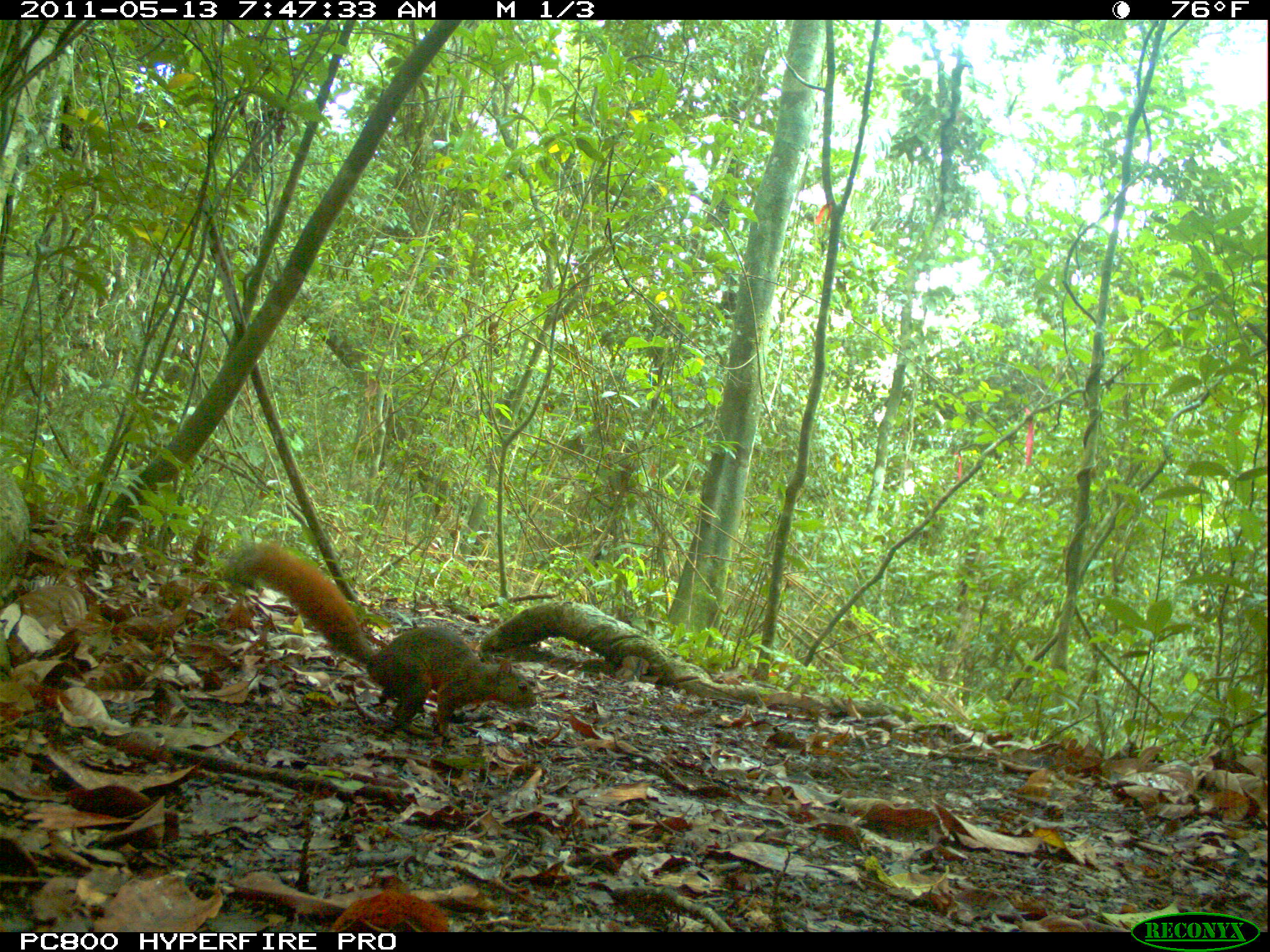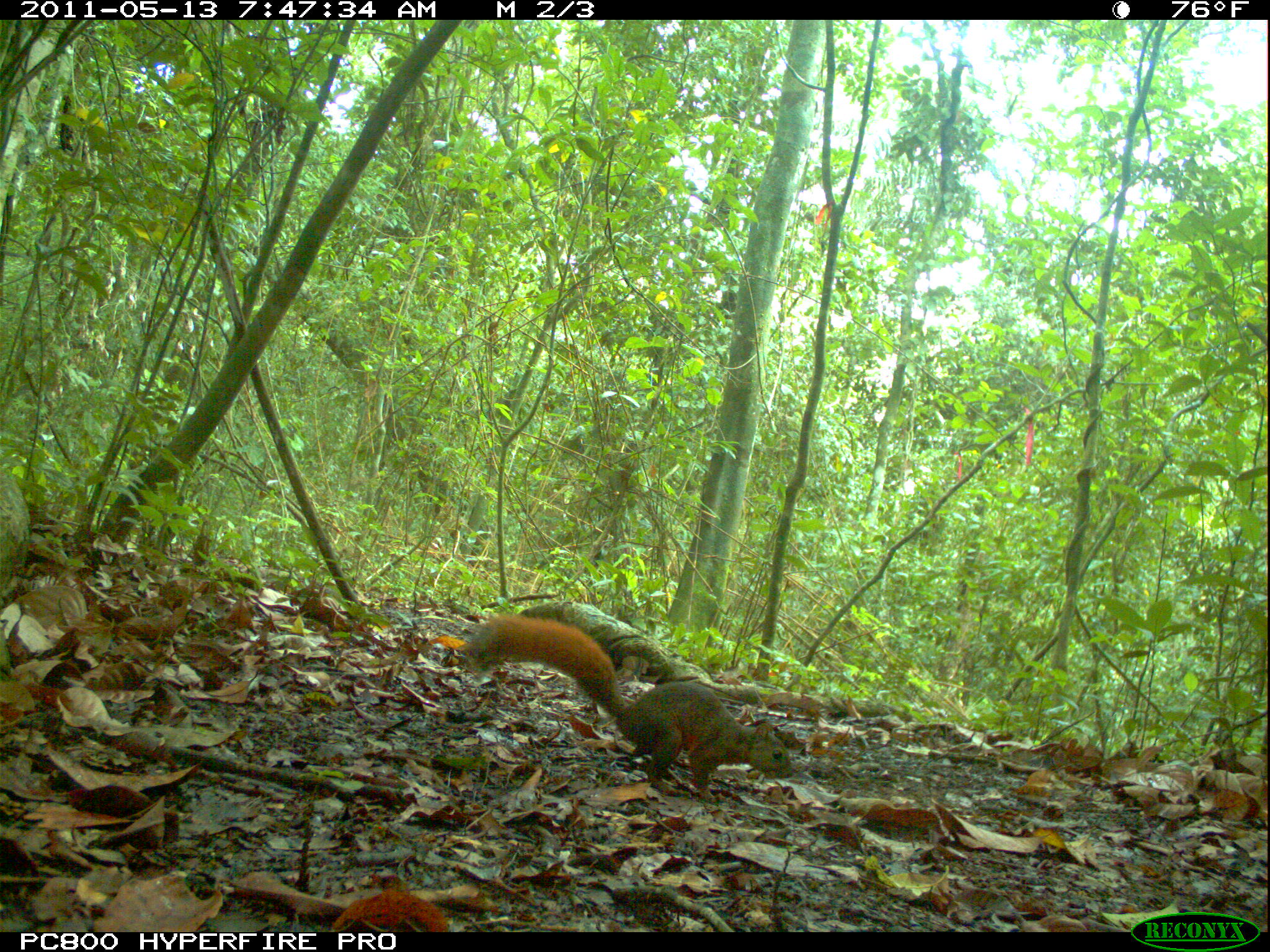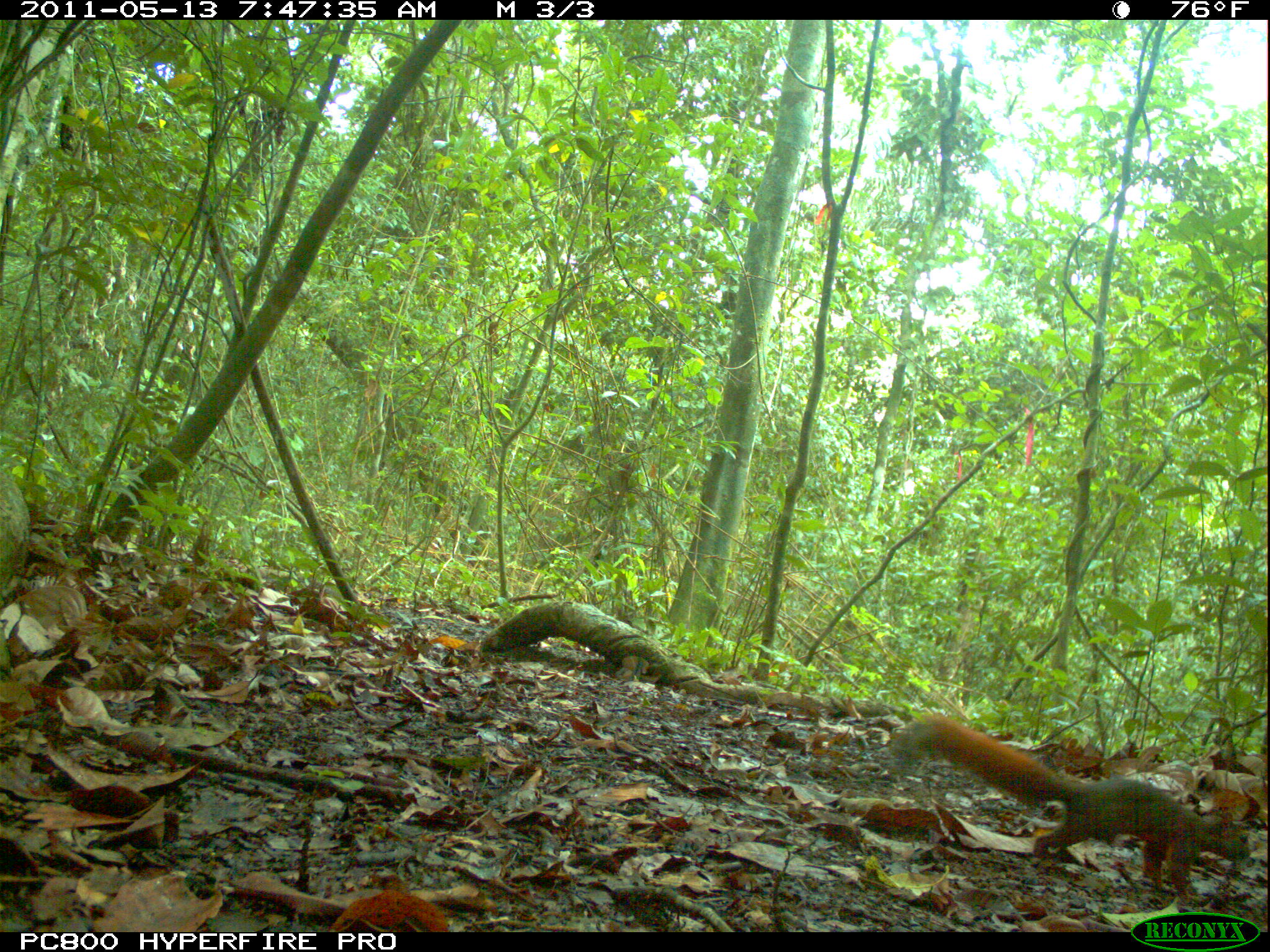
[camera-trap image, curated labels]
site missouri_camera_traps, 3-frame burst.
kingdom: Animalia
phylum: Chordata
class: Mammalia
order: Rodentia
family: Sciuridae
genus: Tamiasciurus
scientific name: Tamiasciurus hudsonicus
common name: red squirrel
Red squirrel (Tamiasciurus hudsonicus). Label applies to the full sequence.